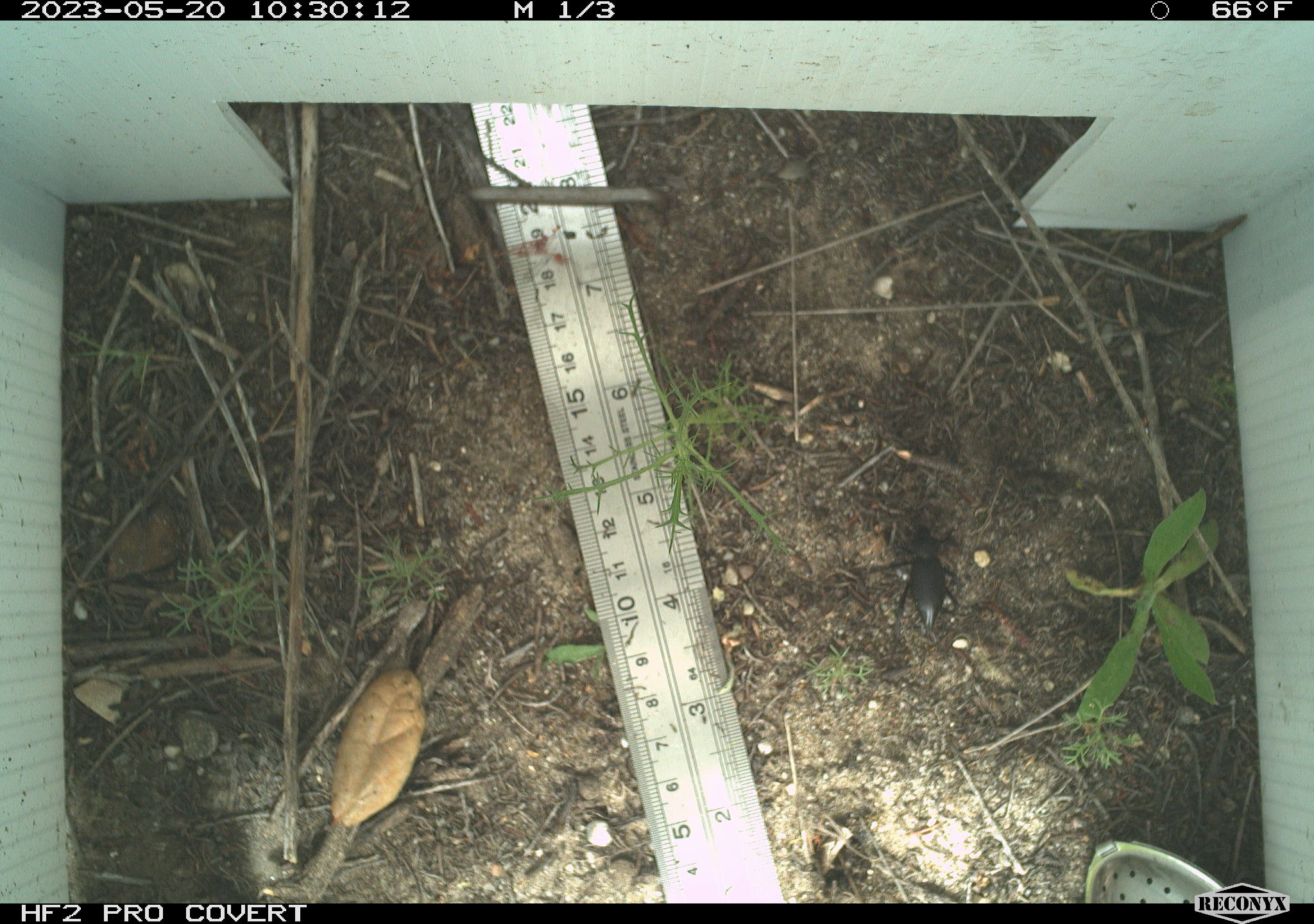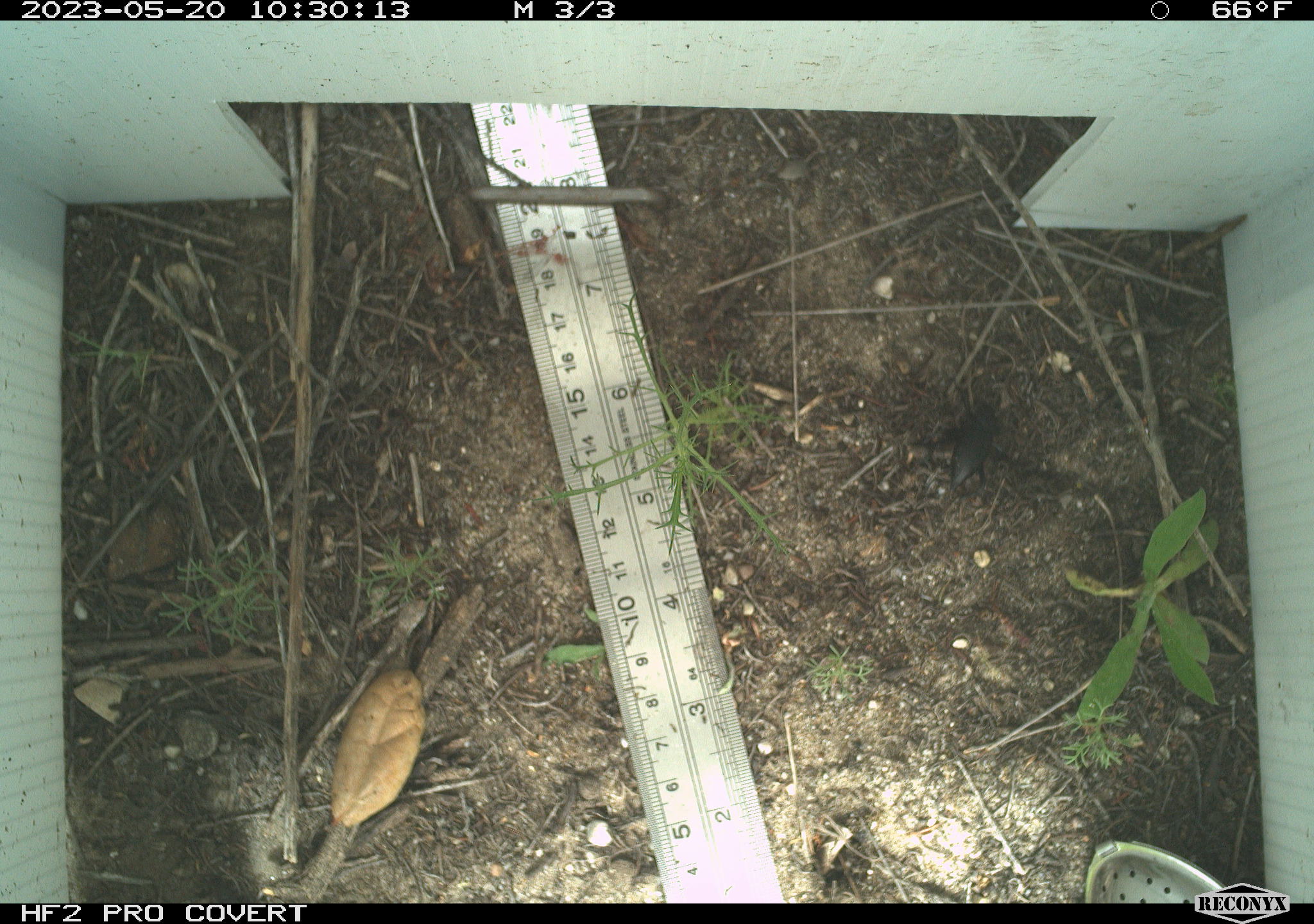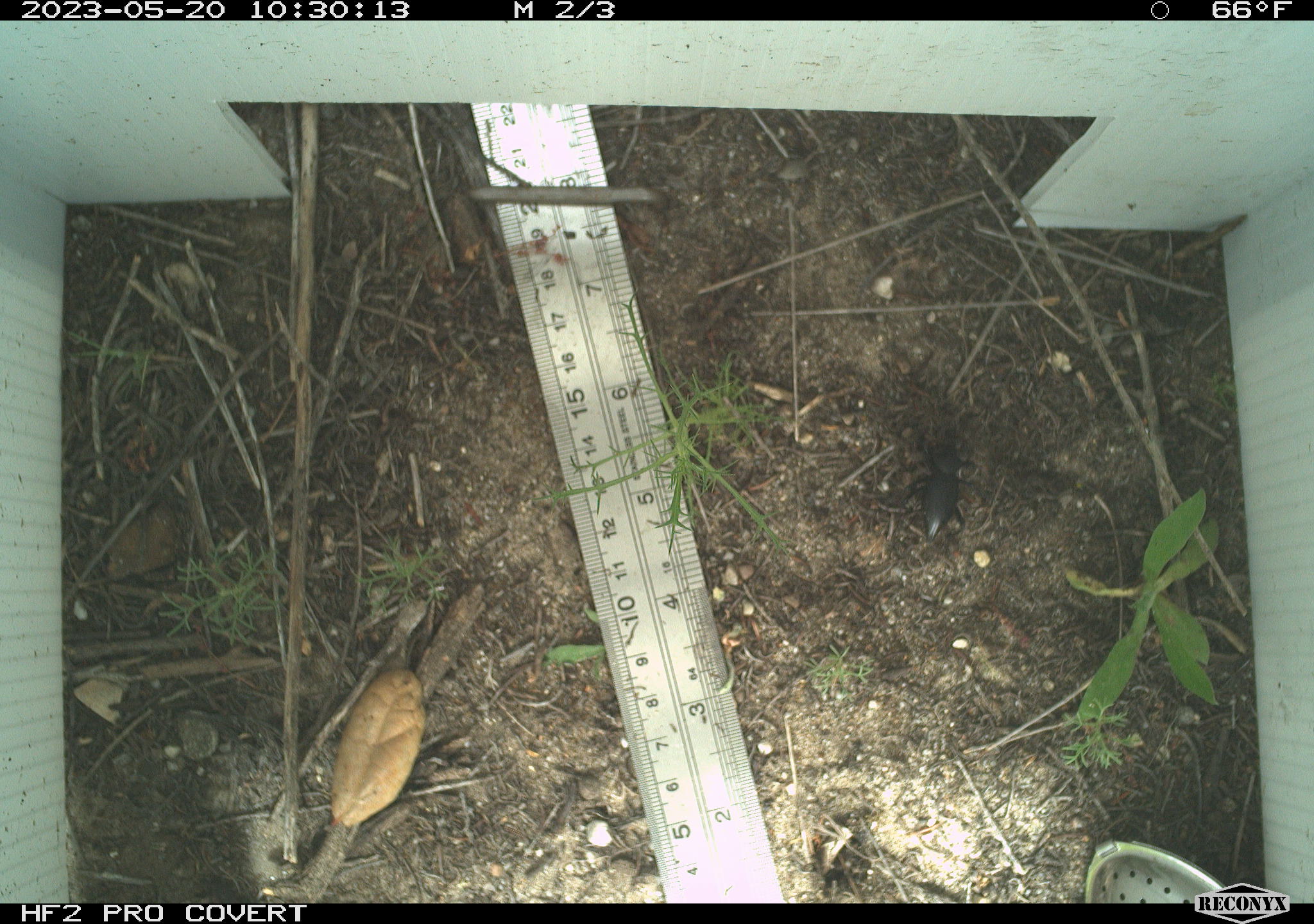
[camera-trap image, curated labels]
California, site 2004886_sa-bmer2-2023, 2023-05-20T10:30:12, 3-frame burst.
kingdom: Animalia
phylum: Arthropoda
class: Insecta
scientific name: Insecta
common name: insect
Insect (Insecta).